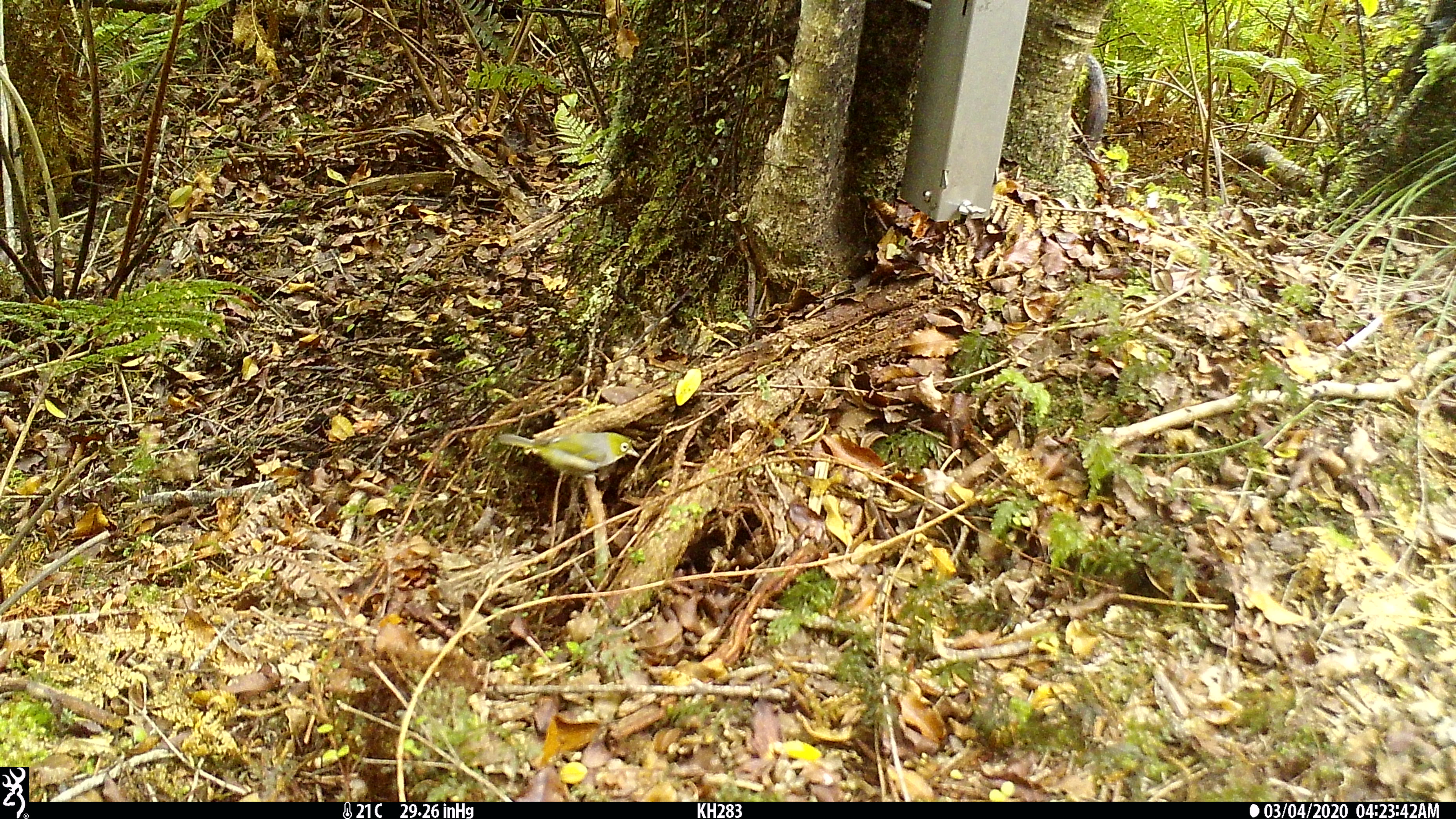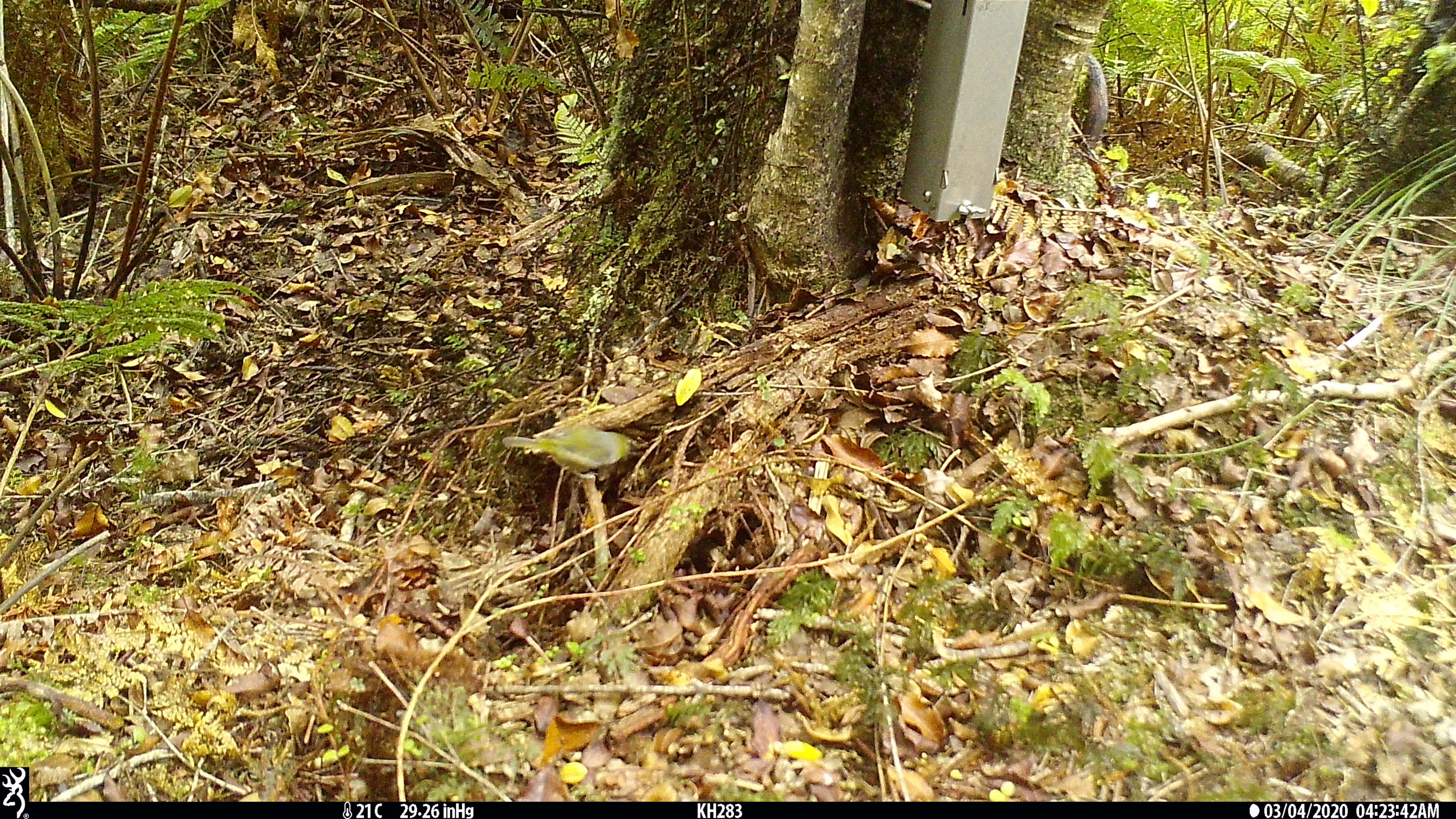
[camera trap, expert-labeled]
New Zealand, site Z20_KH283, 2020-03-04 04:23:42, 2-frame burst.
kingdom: Animalia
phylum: Chordata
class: Aves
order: Passeriformes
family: Zosteropidae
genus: Zosterops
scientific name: Zosterops lateralis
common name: silvereye